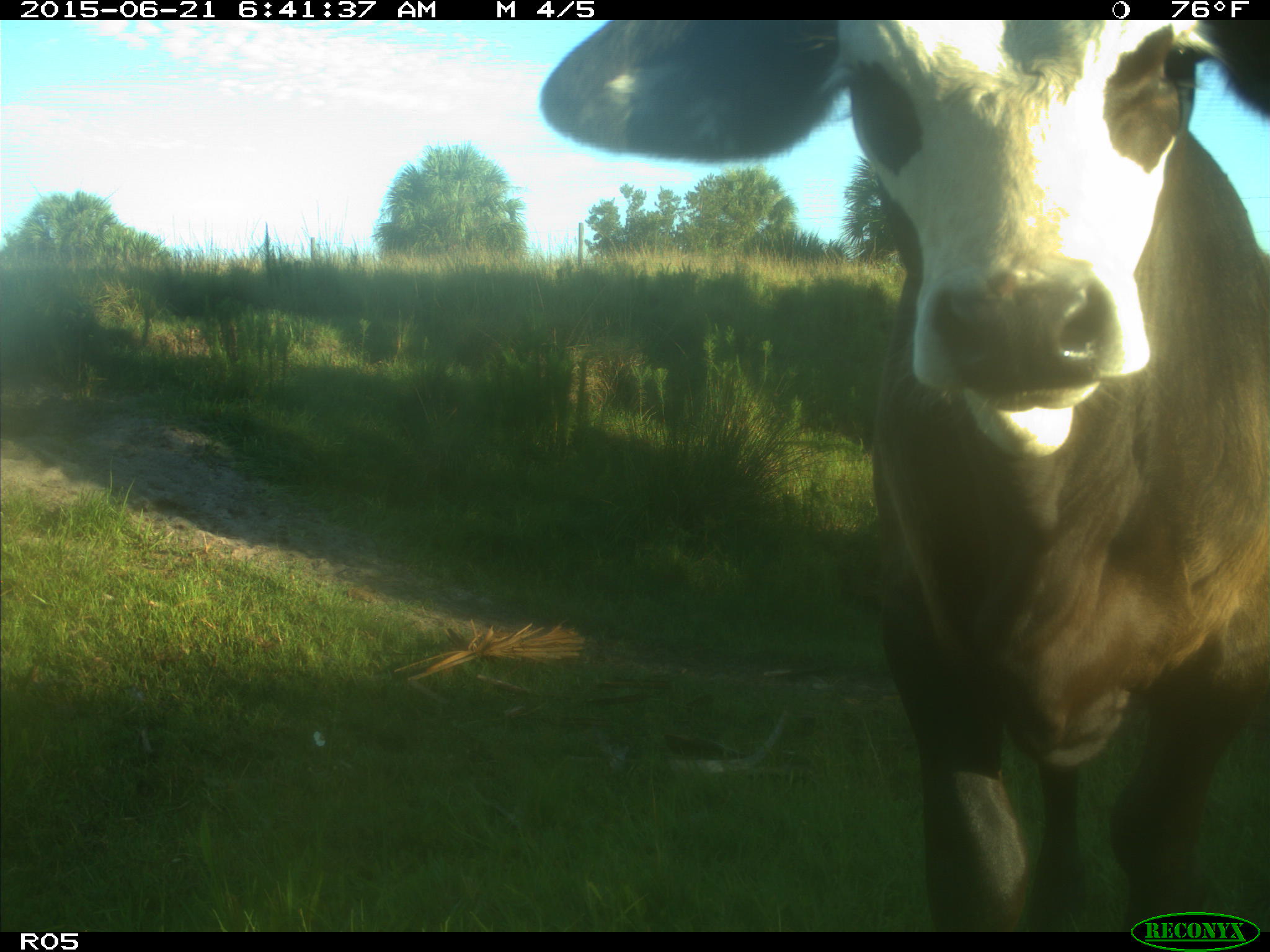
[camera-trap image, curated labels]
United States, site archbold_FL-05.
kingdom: Animalia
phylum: Chordata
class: Mammalia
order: Artiodactyla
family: Bovidae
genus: Bos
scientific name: Bos taurus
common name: domestic cow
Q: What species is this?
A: Bos taurus (domestic cow).